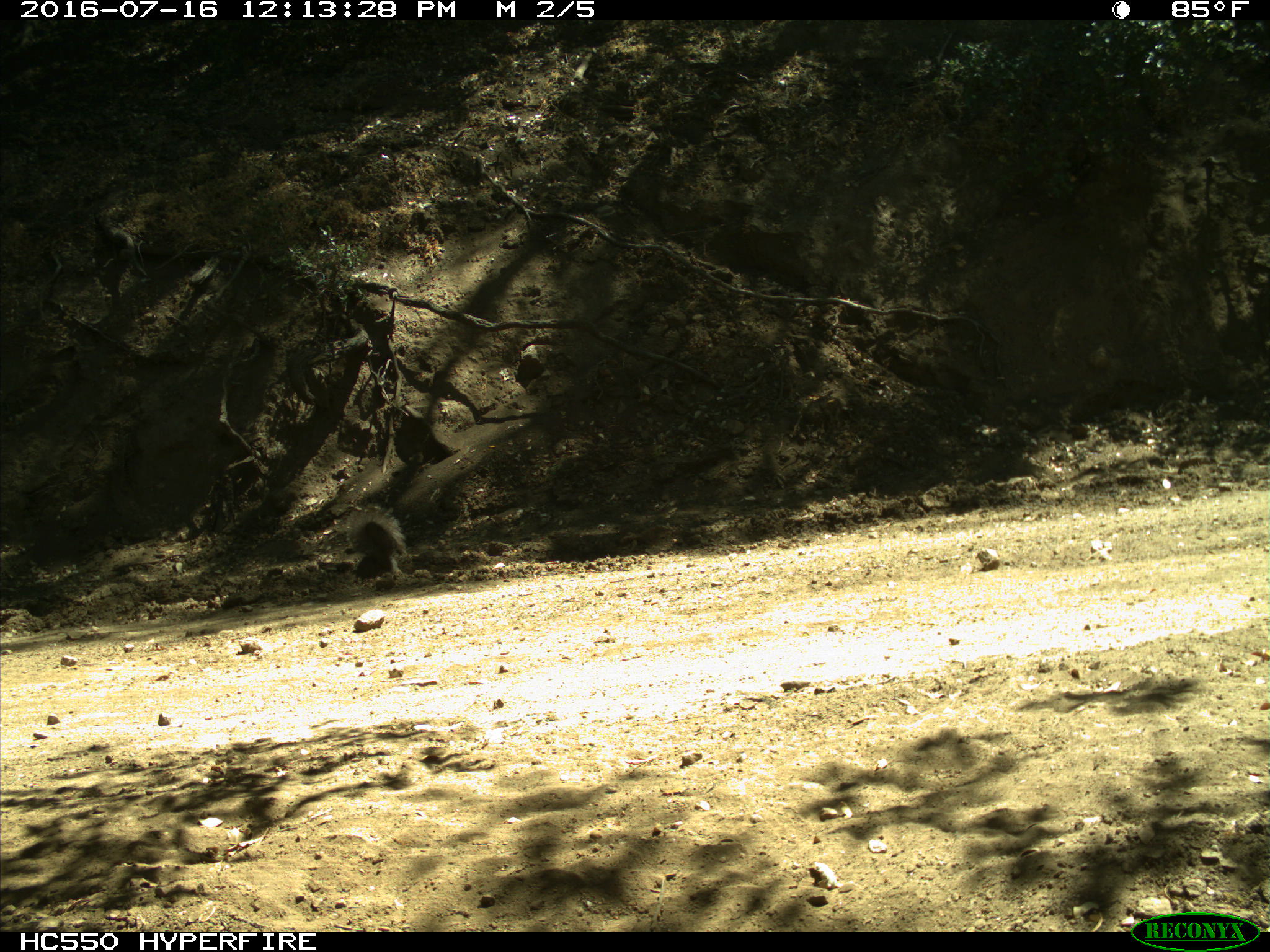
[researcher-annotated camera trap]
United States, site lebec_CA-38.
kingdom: Animalia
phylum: Chordata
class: Mammalia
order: Rodentia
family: Sciuridae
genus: Sciurus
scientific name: Sciurus carolinensis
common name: eastern gray squirrel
Sciurus carolinensis (eastern gray squirrel).